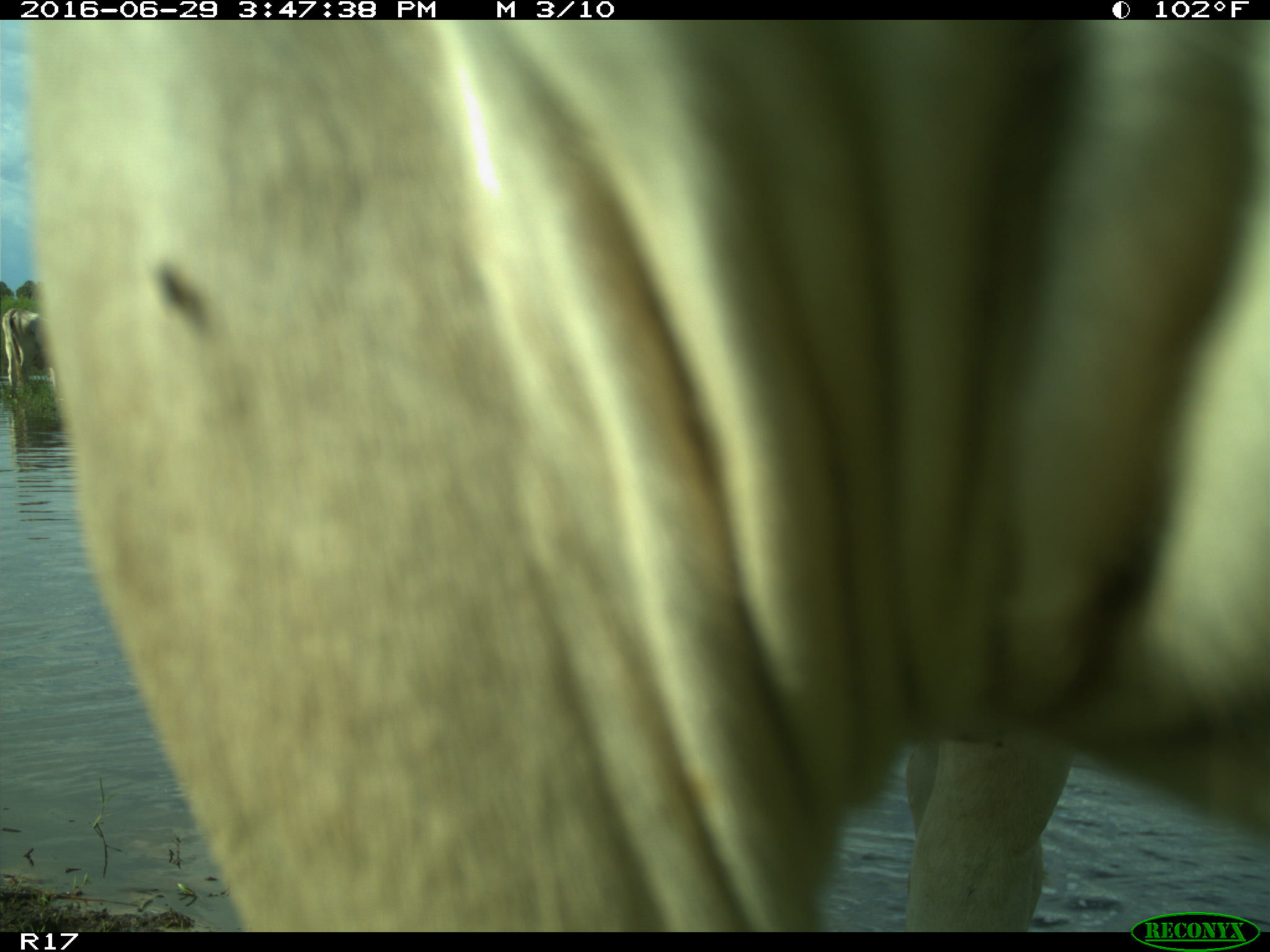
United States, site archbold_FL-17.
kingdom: Animalia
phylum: Chordata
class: Mammalia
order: Artiodactyla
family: Bovidae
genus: Bos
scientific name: Bos taurus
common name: domestic cow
Bos taurus (domestic cow).